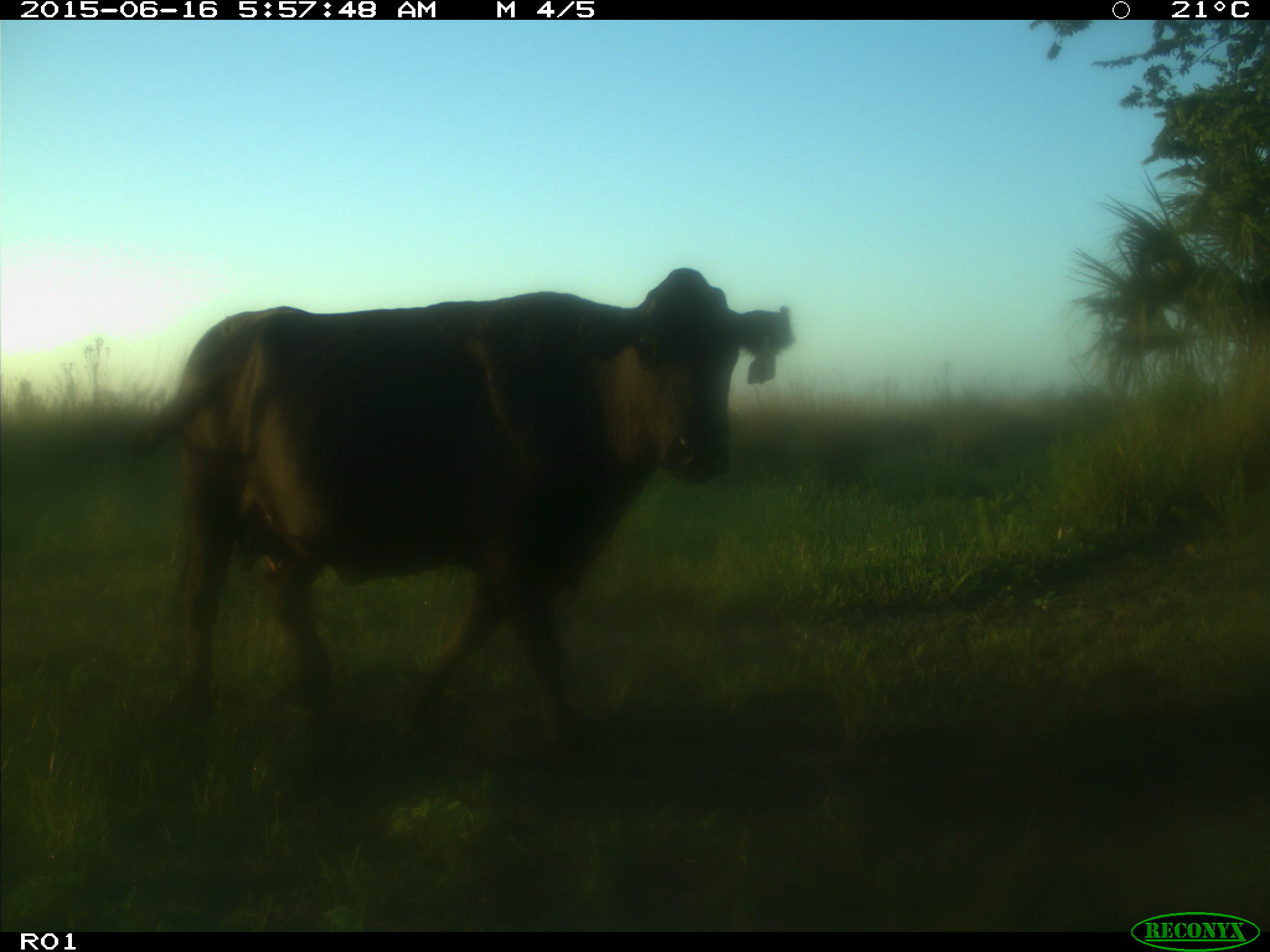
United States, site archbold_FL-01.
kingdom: Animalia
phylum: Chordata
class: Mammalia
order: Artiodactyla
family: Bovidae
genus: Bos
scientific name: Bos taurus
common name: domestic cow